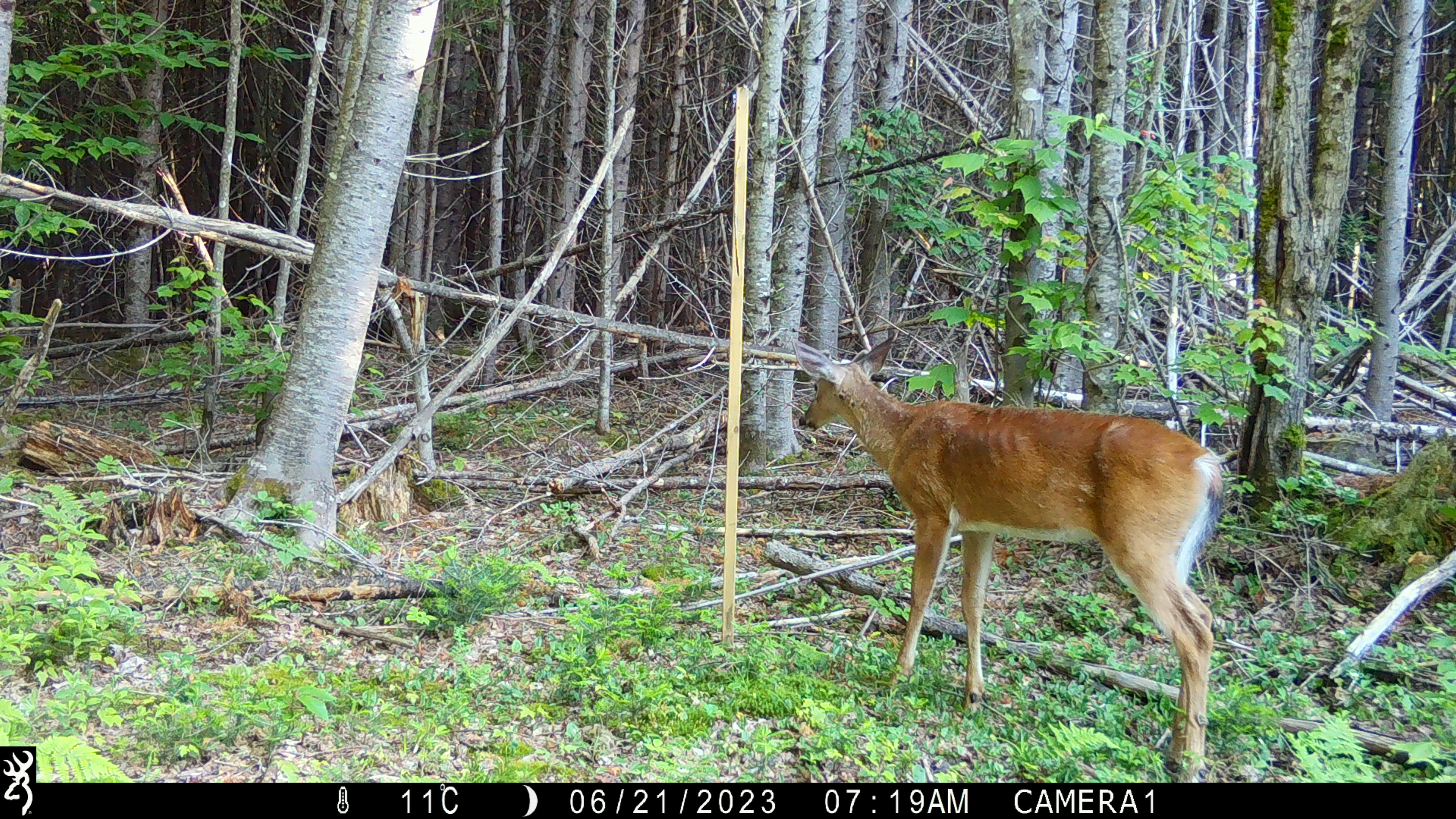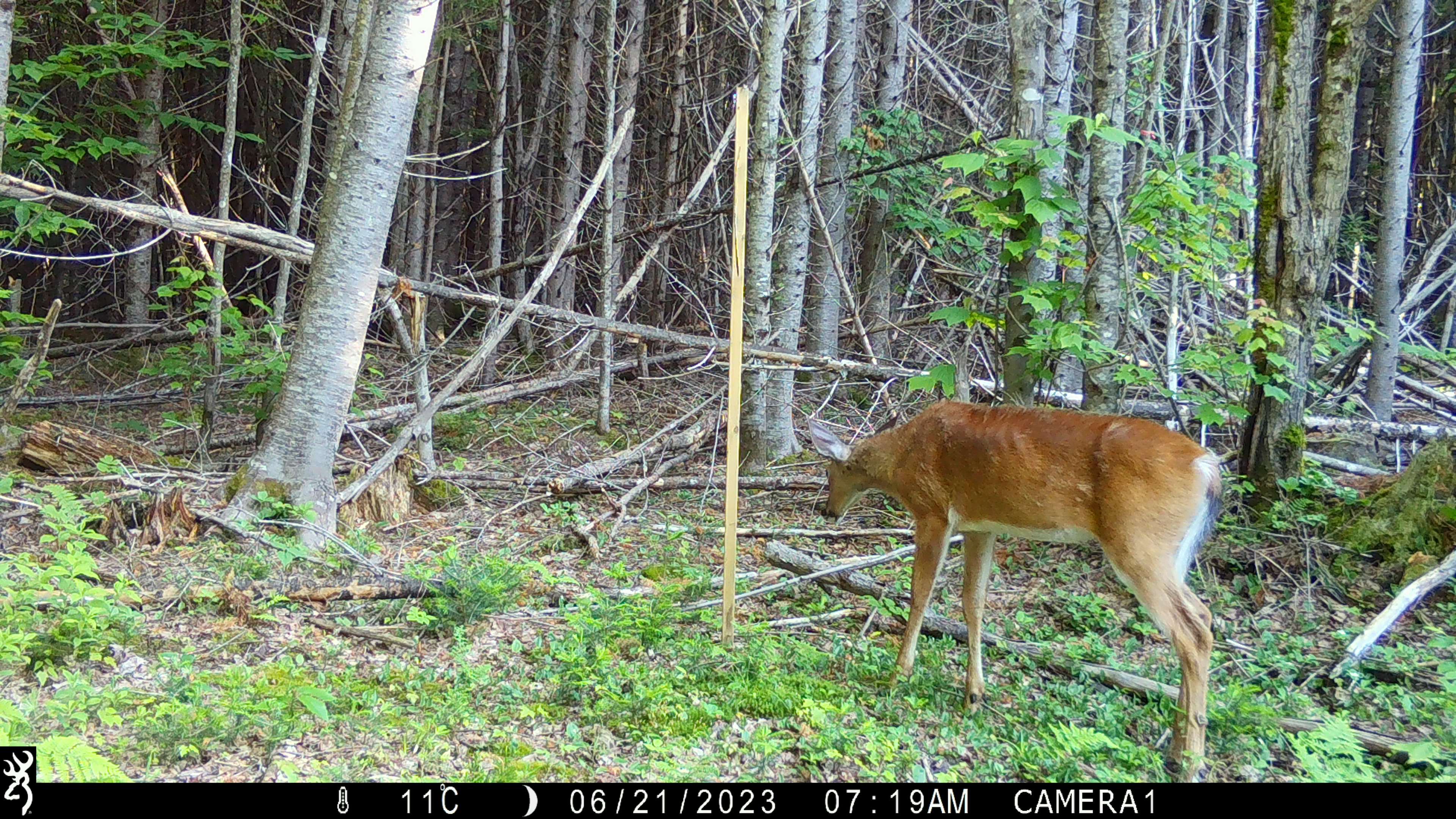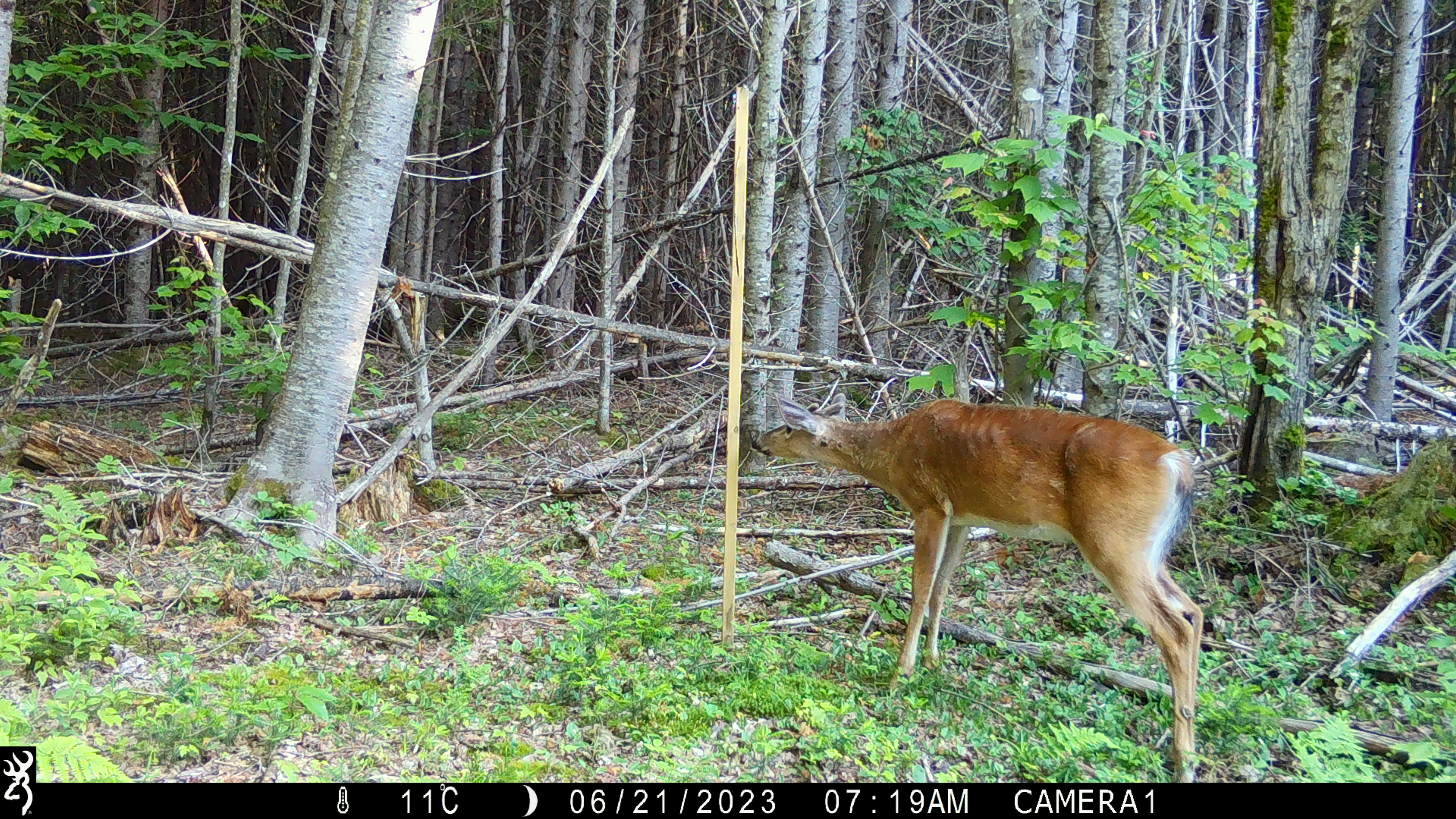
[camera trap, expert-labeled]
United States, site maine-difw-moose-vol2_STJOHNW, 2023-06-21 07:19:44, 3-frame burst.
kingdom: Animalia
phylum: Chordata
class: Mammalia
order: Artiodactyla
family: Cervidae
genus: Odocoileus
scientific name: Odocoileus virginianus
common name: white-tailed deer